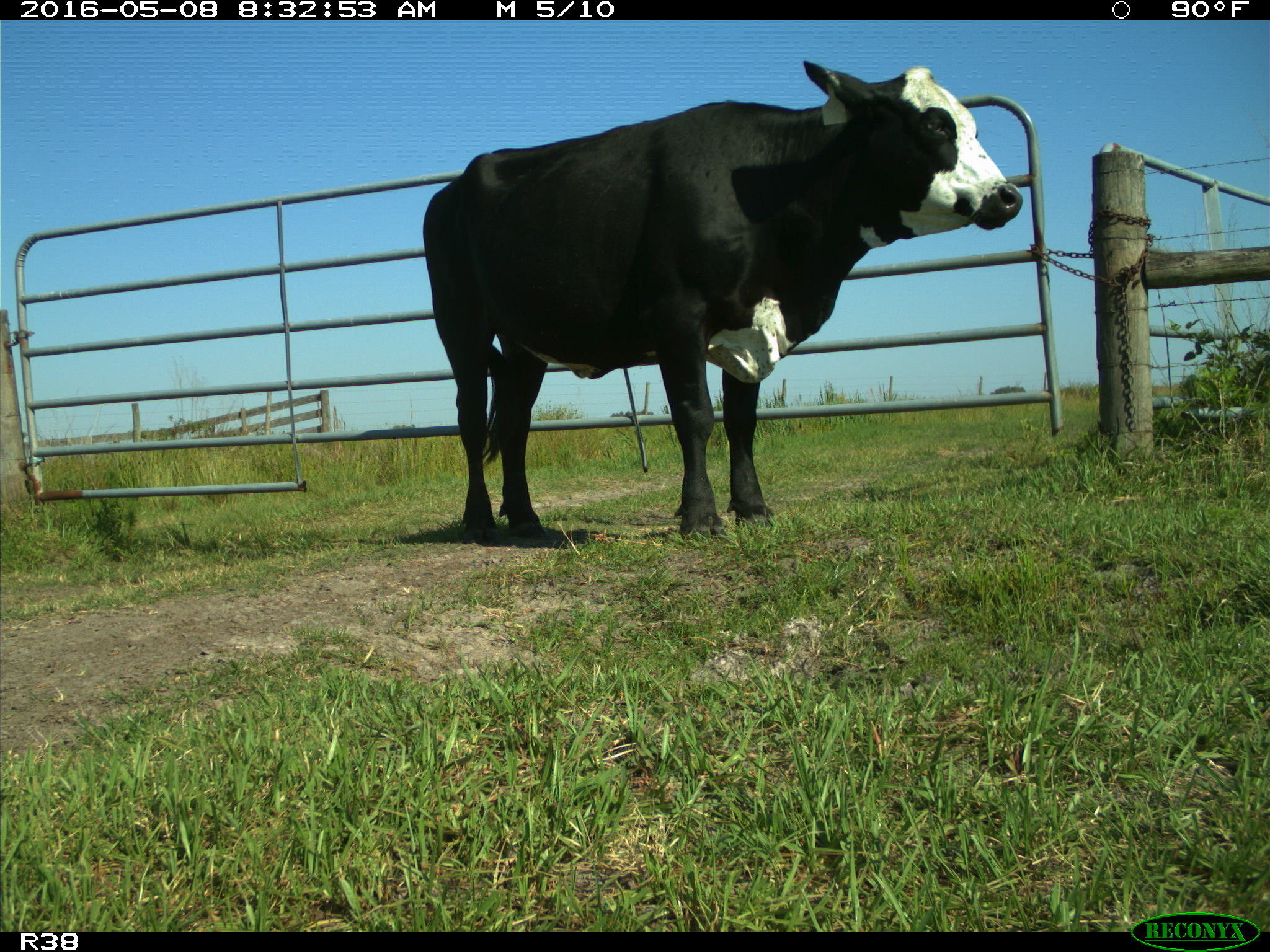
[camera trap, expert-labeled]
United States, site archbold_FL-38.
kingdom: Animalia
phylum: Chordata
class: Mammalia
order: Artiodactyla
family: Bovidae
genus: Bos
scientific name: Bos taurus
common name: domestic cow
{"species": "Bos taurus (domestic cow)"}